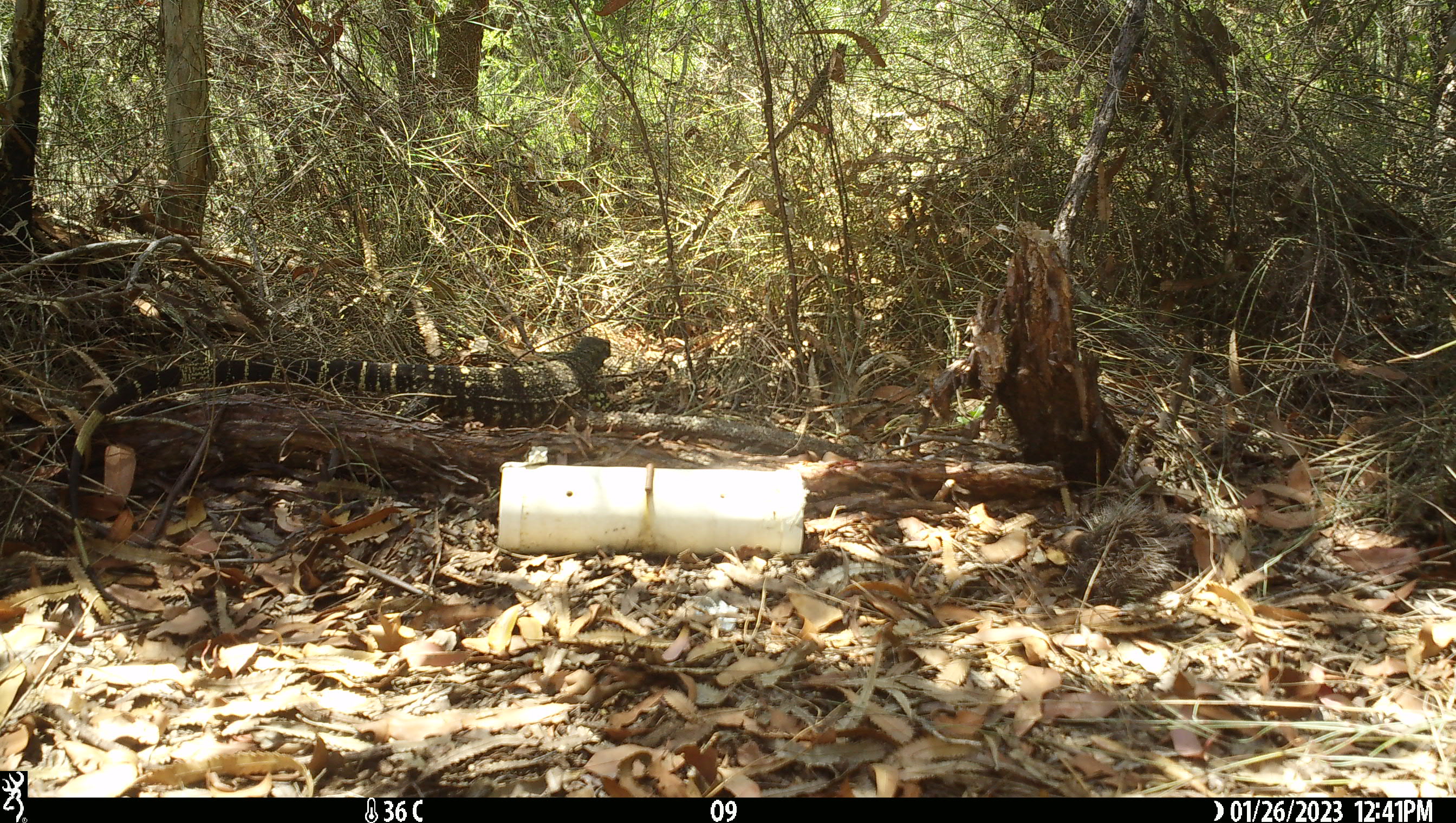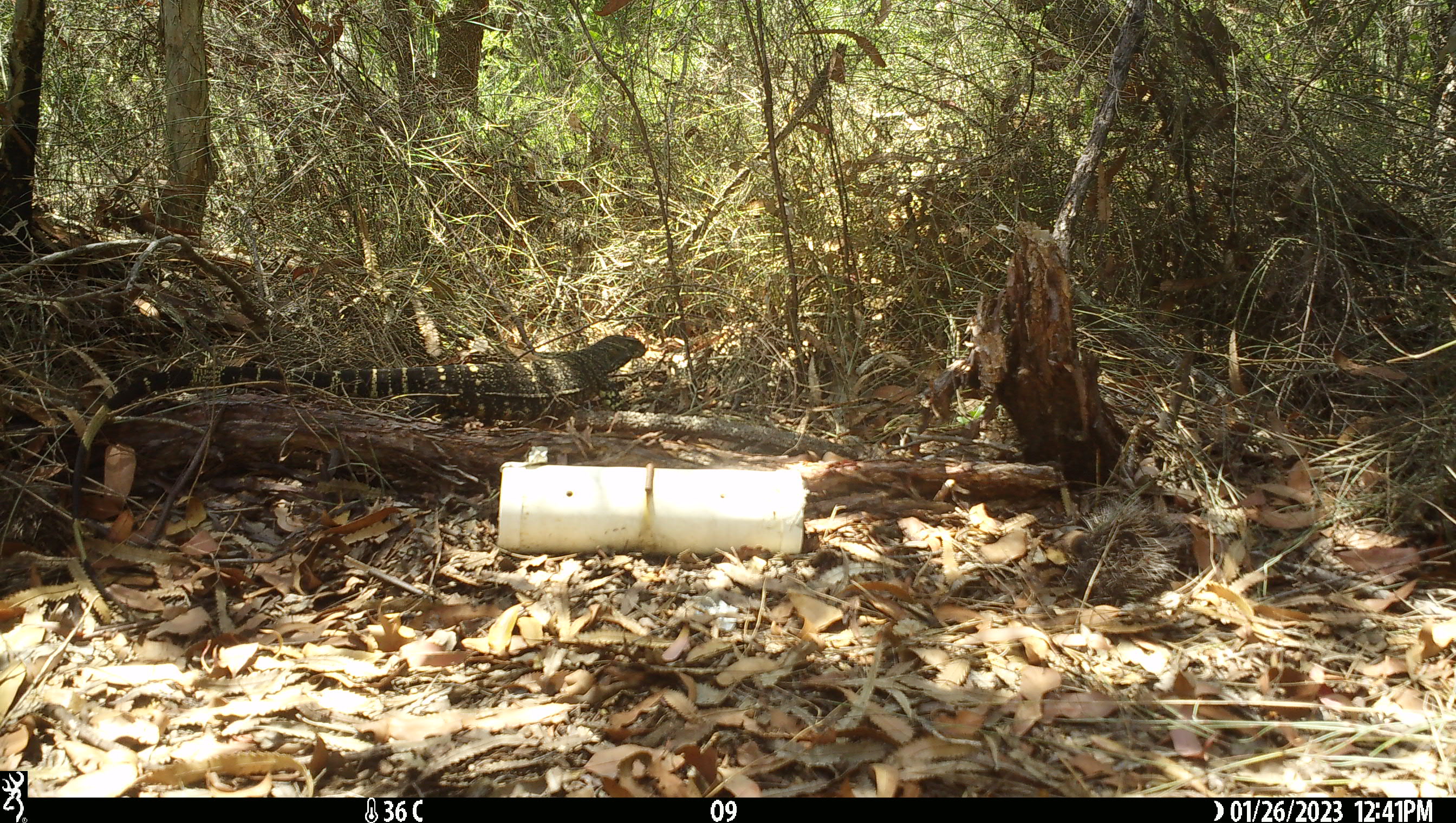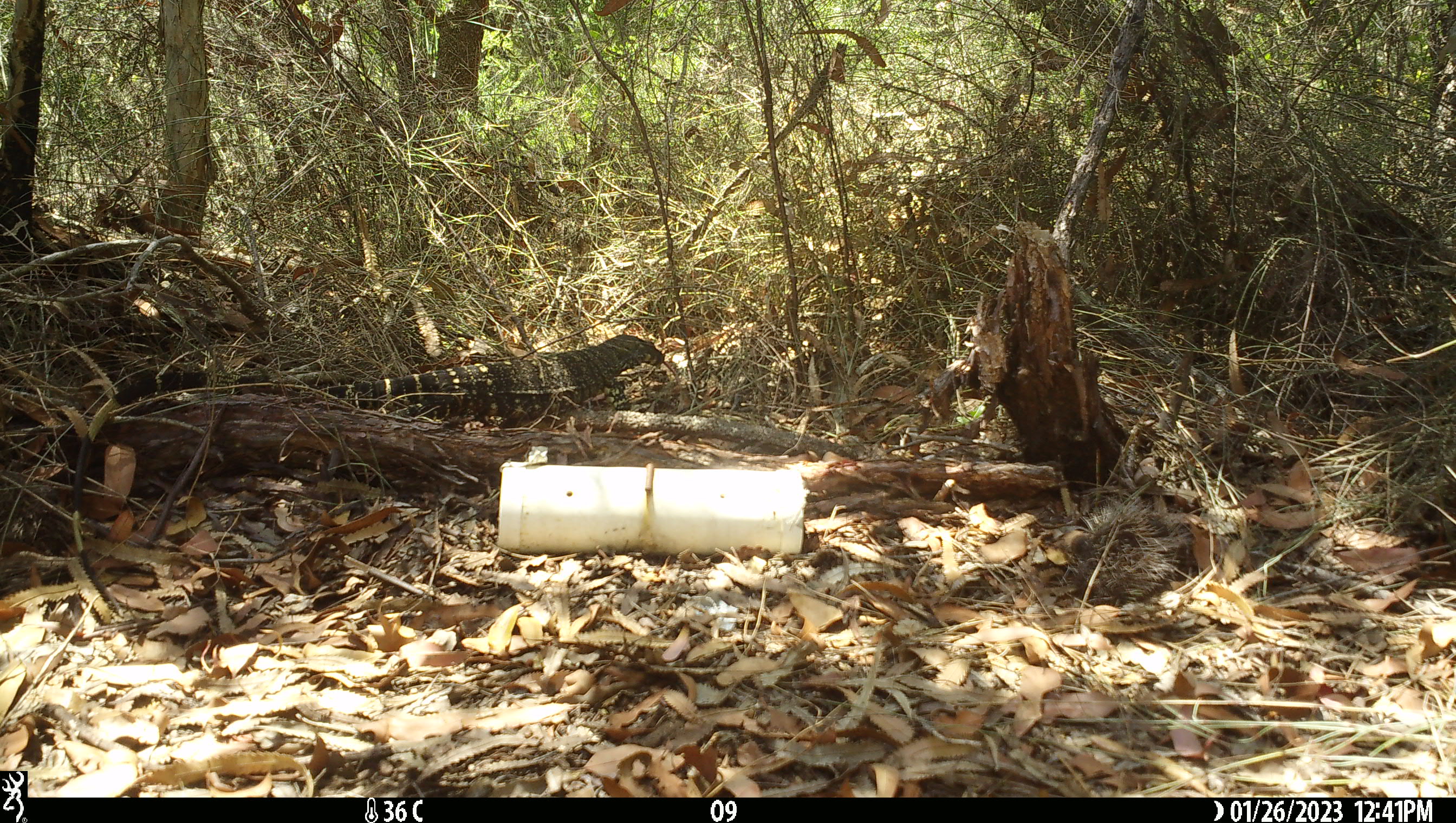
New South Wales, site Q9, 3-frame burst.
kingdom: Animalia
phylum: Chordata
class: Reptilia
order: Squamata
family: Varanidae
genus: Varanus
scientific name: Varanus varius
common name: lace monitor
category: goanna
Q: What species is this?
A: Goanna (lace monitor) (Varanus varius).